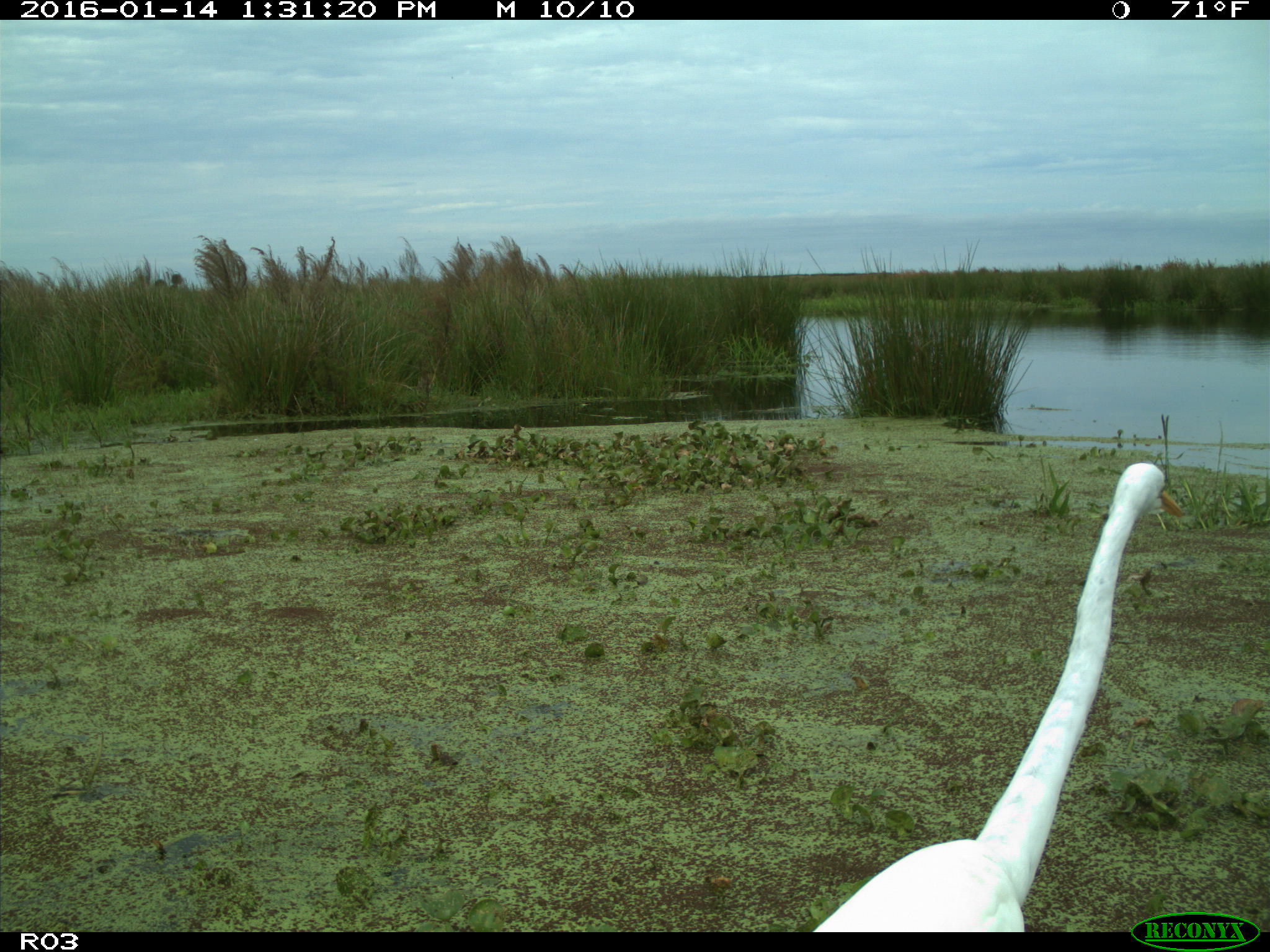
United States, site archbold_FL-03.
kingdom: Animalia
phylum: Chordata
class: Aves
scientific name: Aves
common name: birds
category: unidentified bird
Unidentified bird (birds) (Aves).